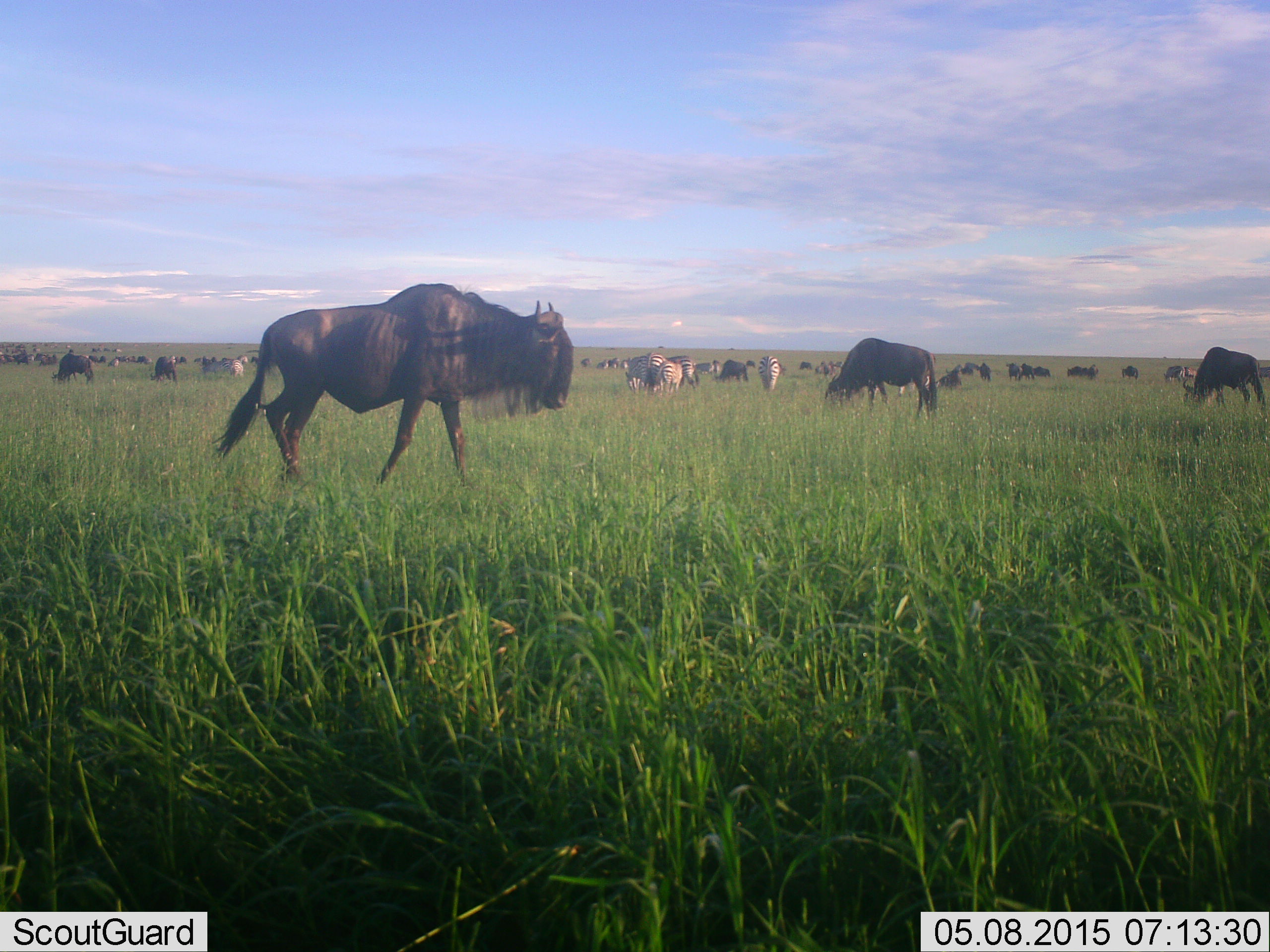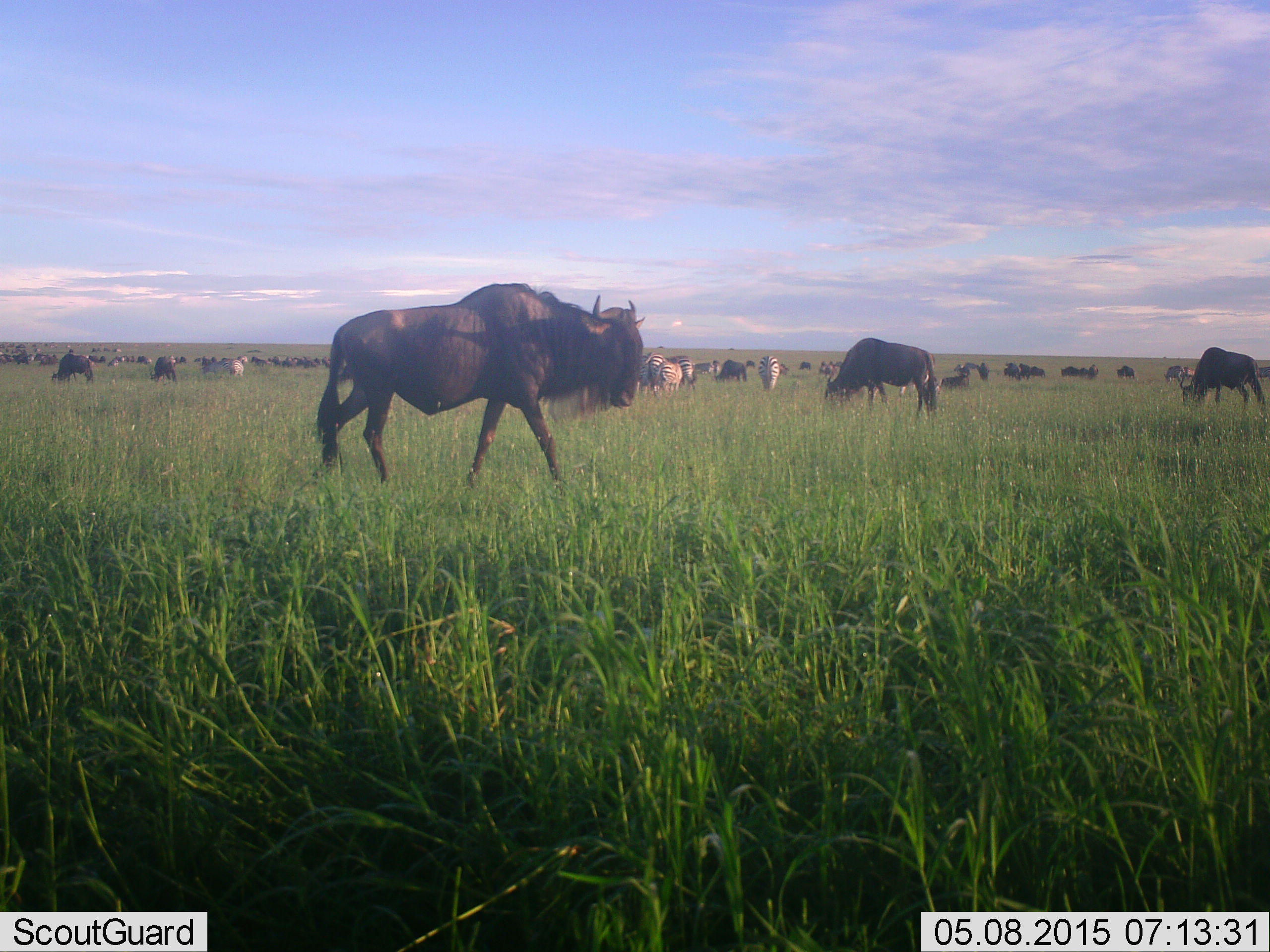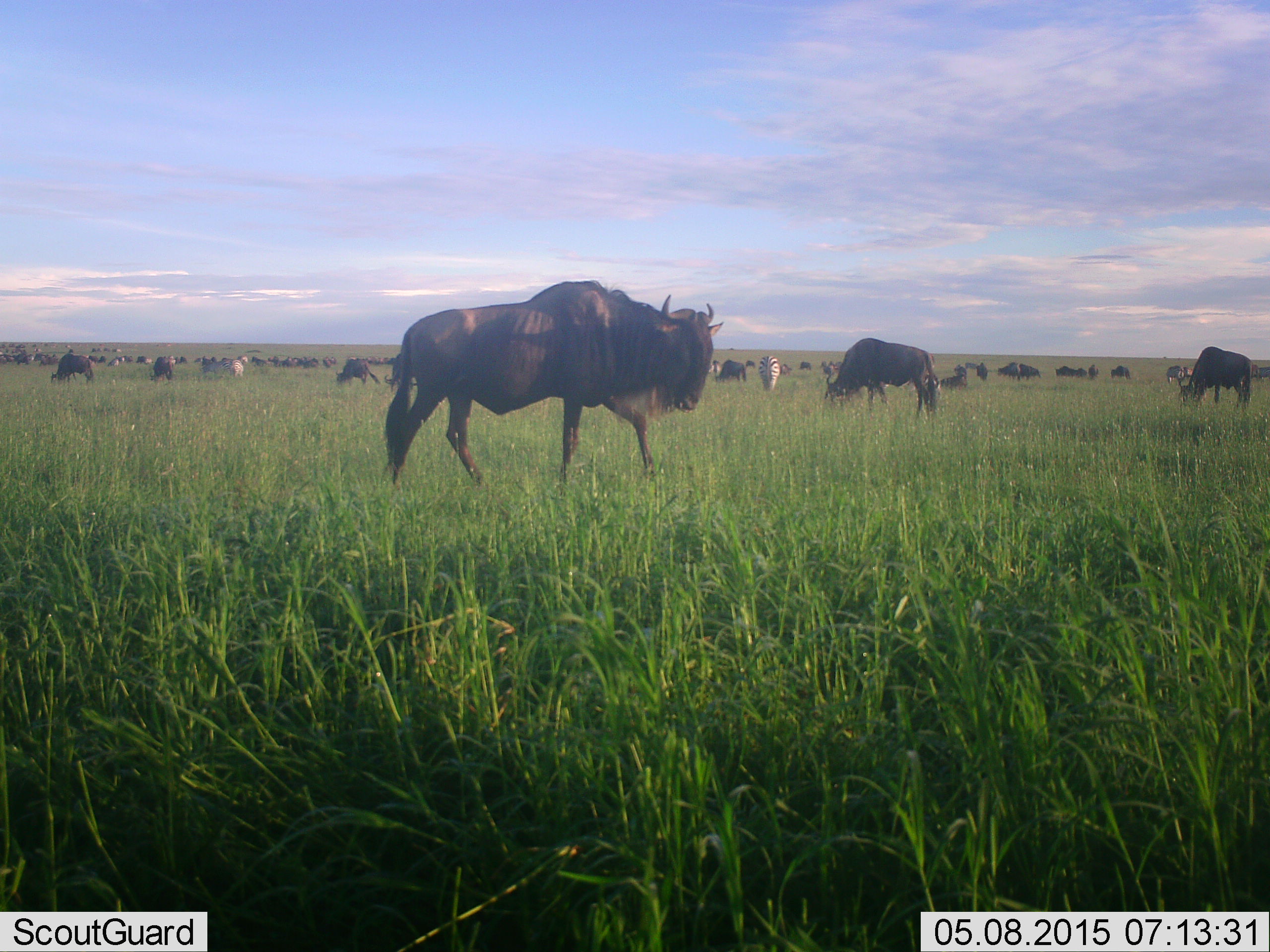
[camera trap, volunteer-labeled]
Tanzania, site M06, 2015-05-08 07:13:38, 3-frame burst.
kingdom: Animalia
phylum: Chordata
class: Mammalia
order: Artiodactyla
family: Bovidae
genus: Connochaetes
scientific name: Connochaetes taurinus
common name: blue wildebeest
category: wildebeest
Wildebeest (blue wildebeest) (Connochaetes taurinus), count 11-50. Behavior (volunteer vote fractions): standing 60%, resting 0%, moving 100%, interacting 0%. Young present (vote fraction): 0%. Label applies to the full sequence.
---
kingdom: Animalia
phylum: Chordata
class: Mammalia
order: Perissodactyla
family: Equidae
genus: Equus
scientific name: Equus quagga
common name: plains zebra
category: zebra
Zebra (plains zebra) (Equus quagga), count 4. Behavior (volunteer vote fractions): standing 60%, resting 0%, moving 0%, interacting 0%. Young present (vote fraction): 10%. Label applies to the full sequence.